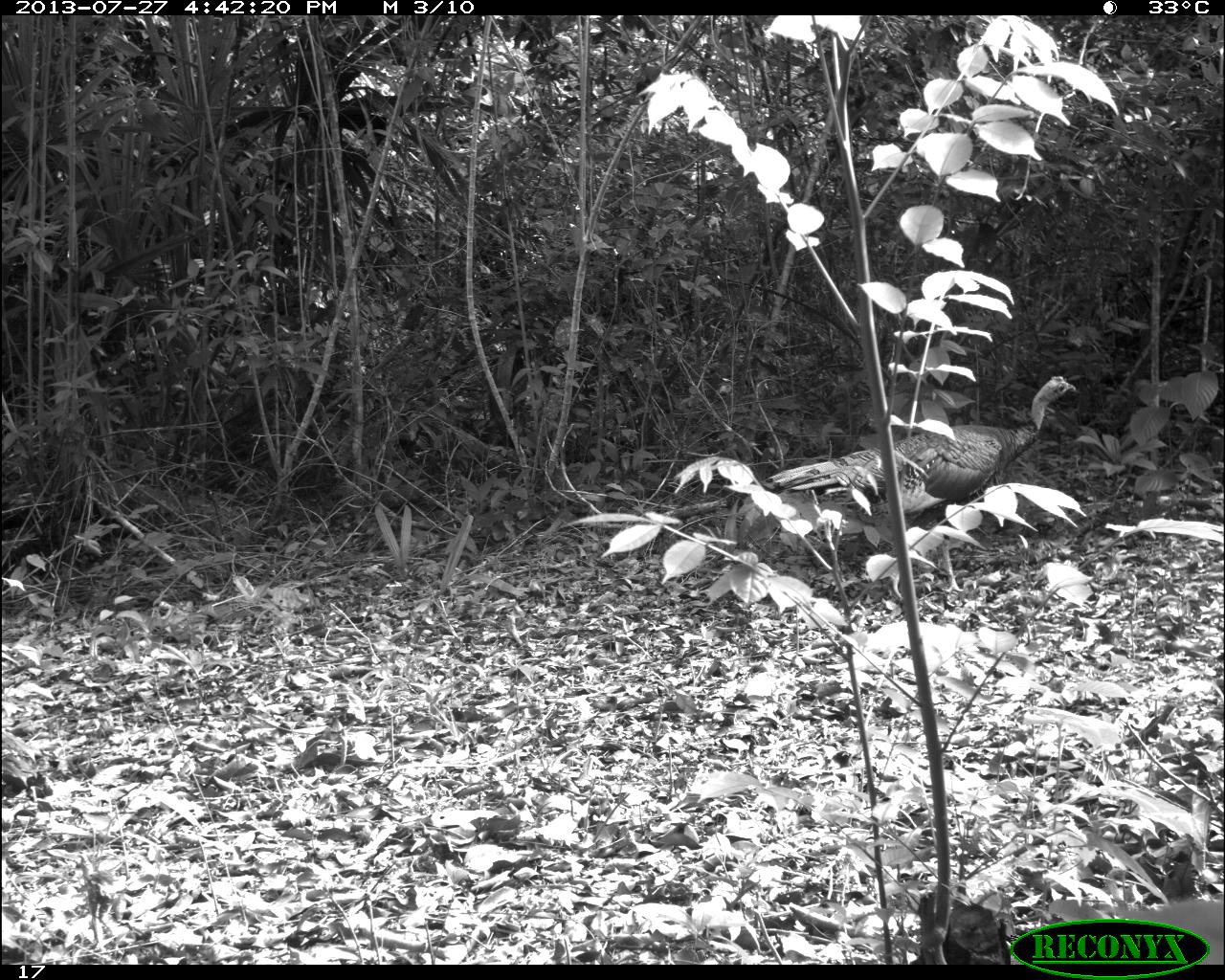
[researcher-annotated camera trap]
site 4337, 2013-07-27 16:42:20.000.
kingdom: Animalia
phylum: Chordata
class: Aves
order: Galliformes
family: Phasianidae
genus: Meleagris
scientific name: Meleagris ocellata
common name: ocellated turkey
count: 1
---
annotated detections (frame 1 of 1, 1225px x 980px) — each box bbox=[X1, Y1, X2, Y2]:
meleagris ocellata: bbox=[757, 373, 1076, 595]